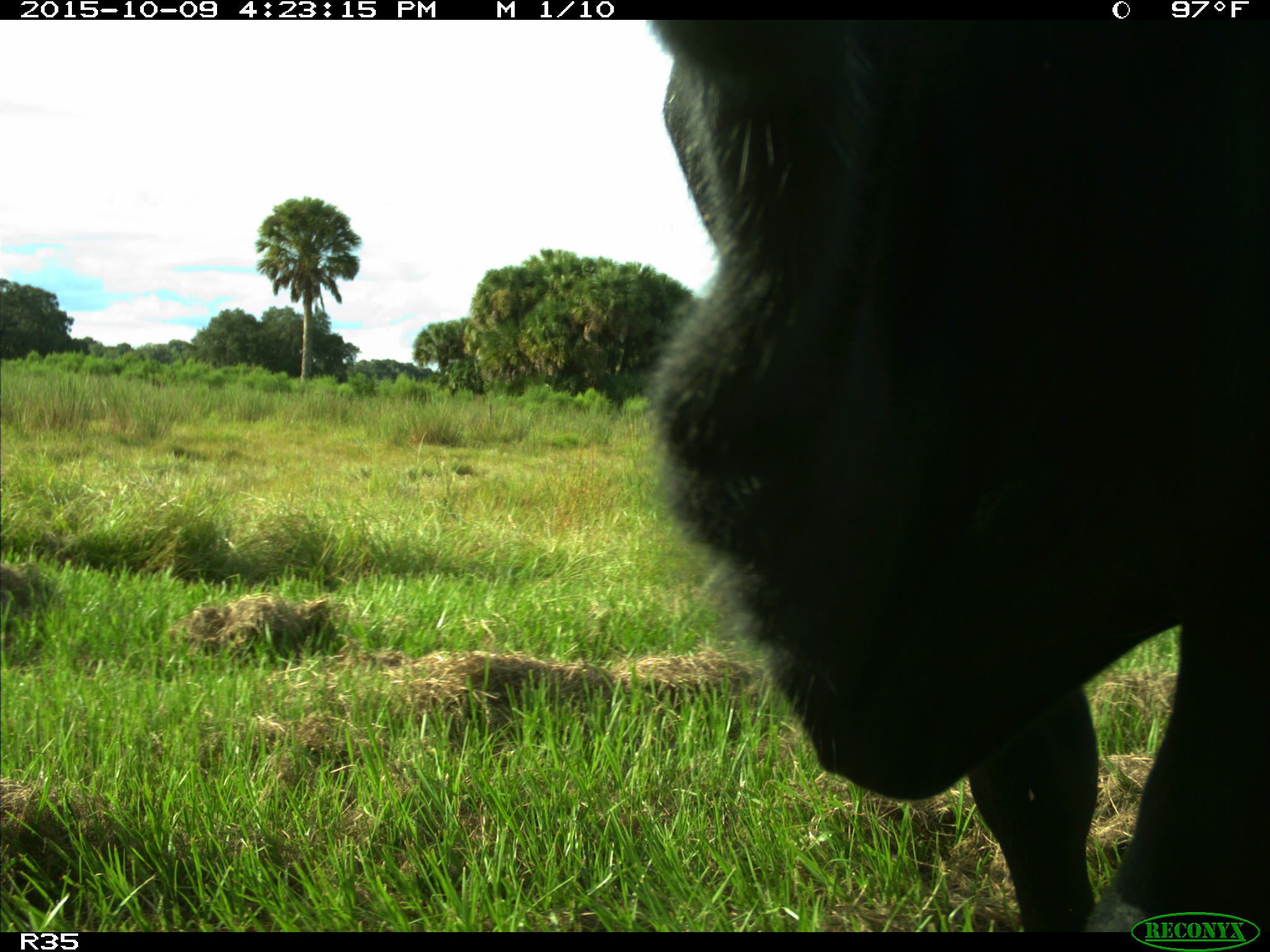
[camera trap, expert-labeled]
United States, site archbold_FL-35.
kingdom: Animalia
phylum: Chordata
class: Mammalia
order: Artiodactyla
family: Bovidae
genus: Bos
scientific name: Bos taurus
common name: domestic cow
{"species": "Bos taurus (domestic cow)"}